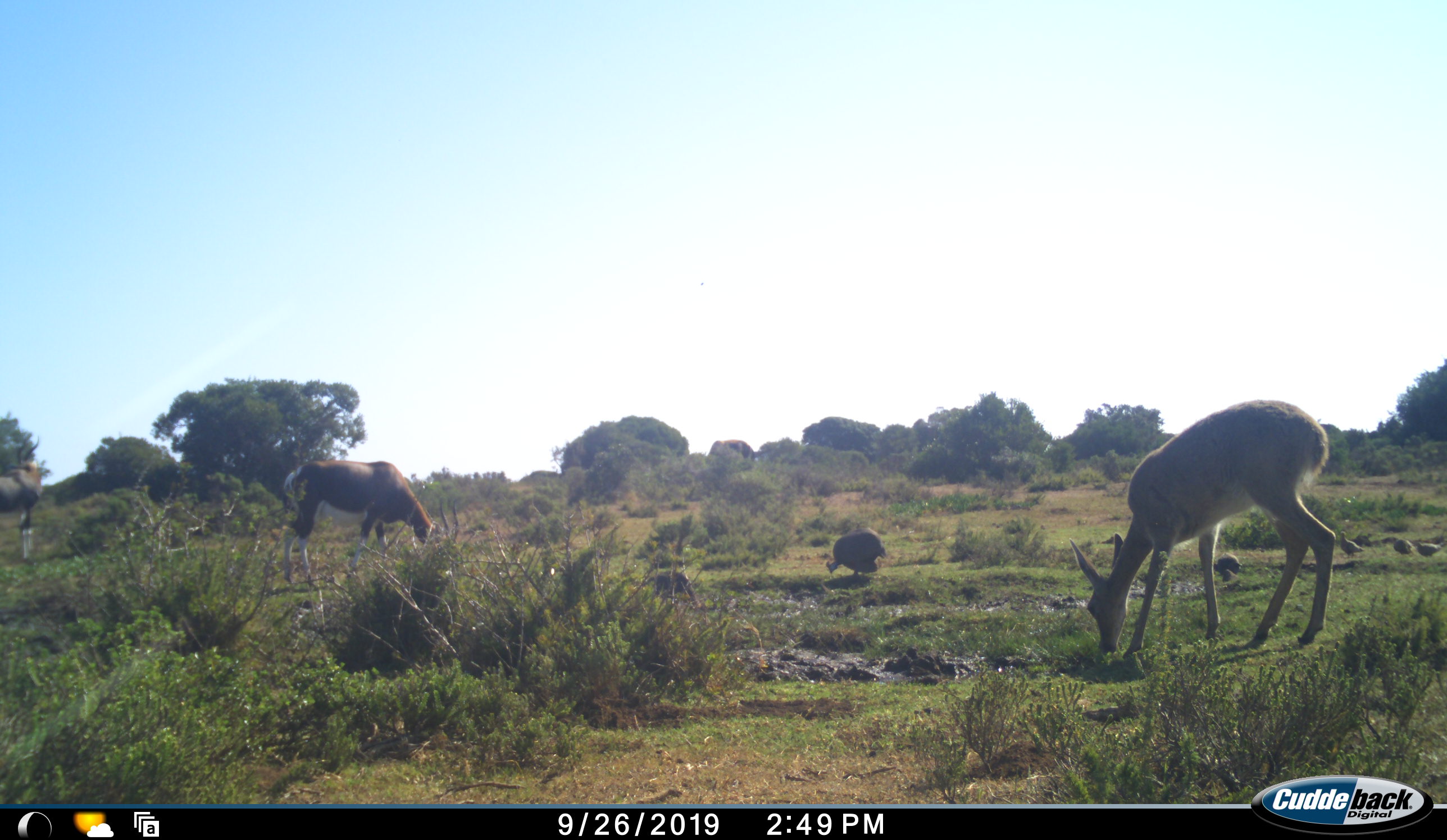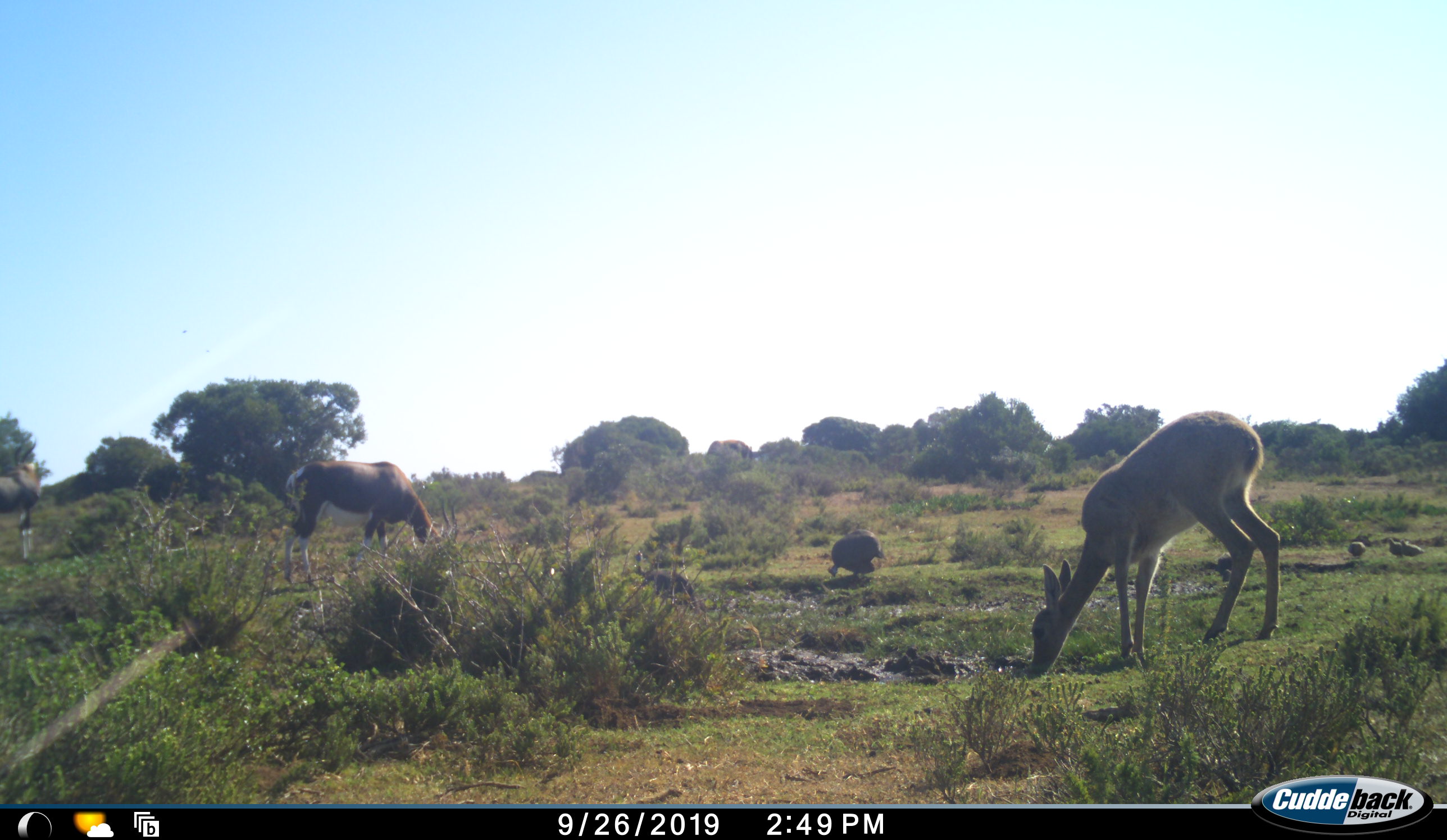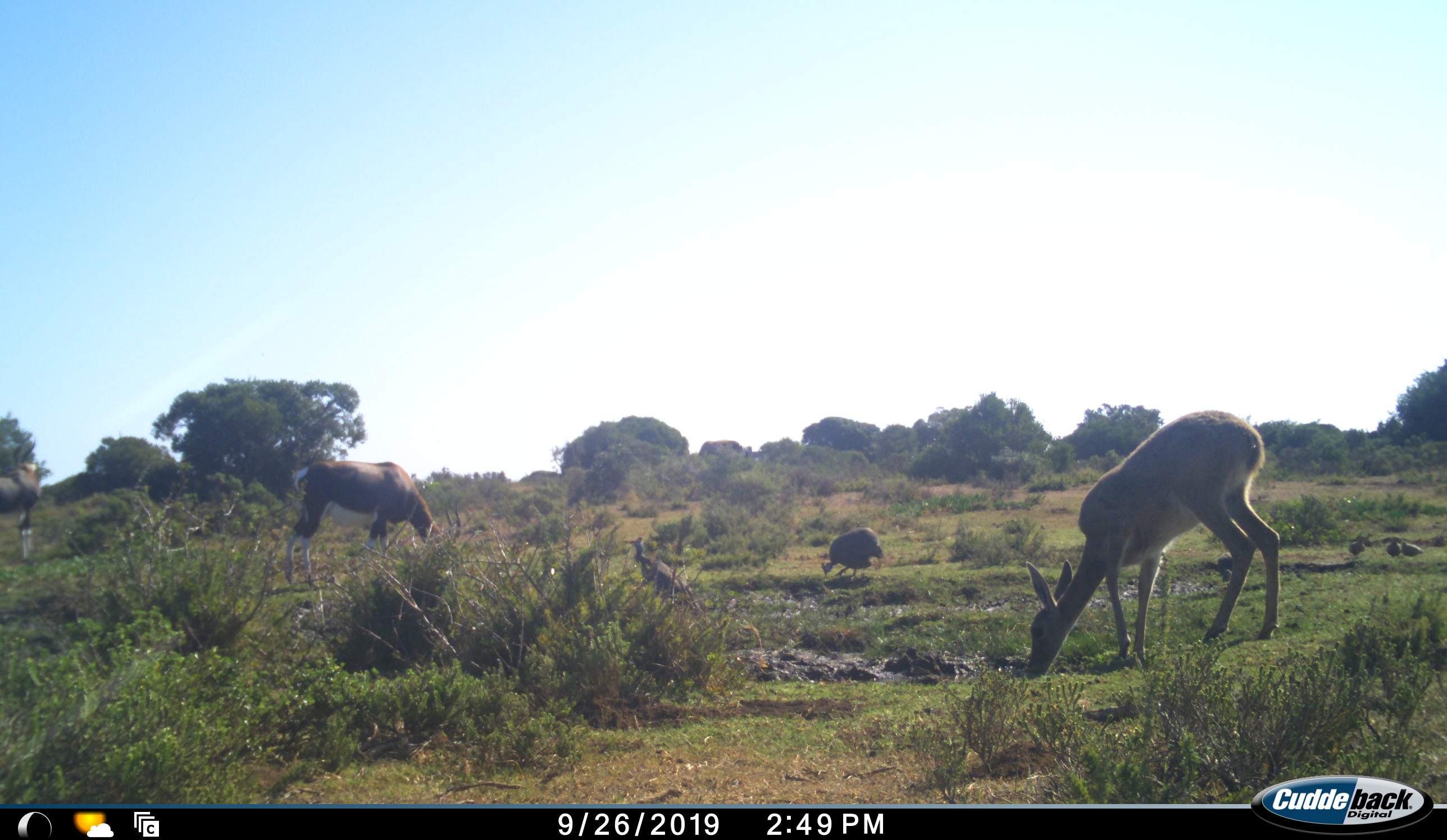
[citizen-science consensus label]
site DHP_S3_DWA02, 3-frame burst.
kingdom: Animalia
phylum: Chordata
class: Aves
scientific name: Aves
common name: bird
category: birdother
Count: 5.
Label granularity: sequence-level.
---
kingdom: Animalia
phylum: Chordata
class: Mammalia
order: Artiodactyla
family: Bovidae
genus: Damaliscus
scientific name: Damaliscus pygargus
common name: bontebok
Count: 2.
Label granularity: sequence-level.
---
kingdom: Animalia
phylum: Chordata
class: Mammalia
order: Artiodactyla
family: Bovidae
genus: Pelea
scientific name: Pelea capreolus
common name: grey rhebok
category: rhebokgrey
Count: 1.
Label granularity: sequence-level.